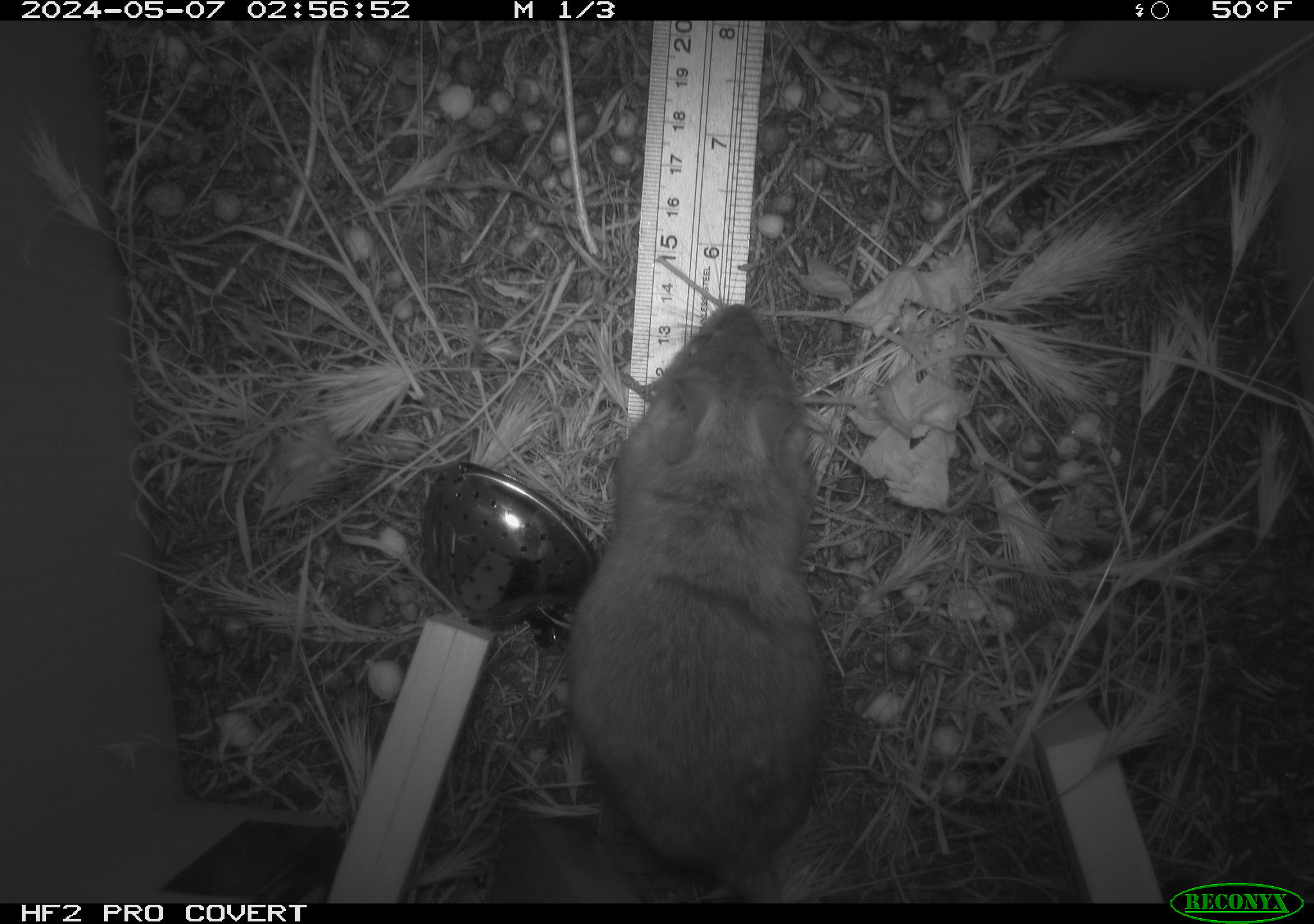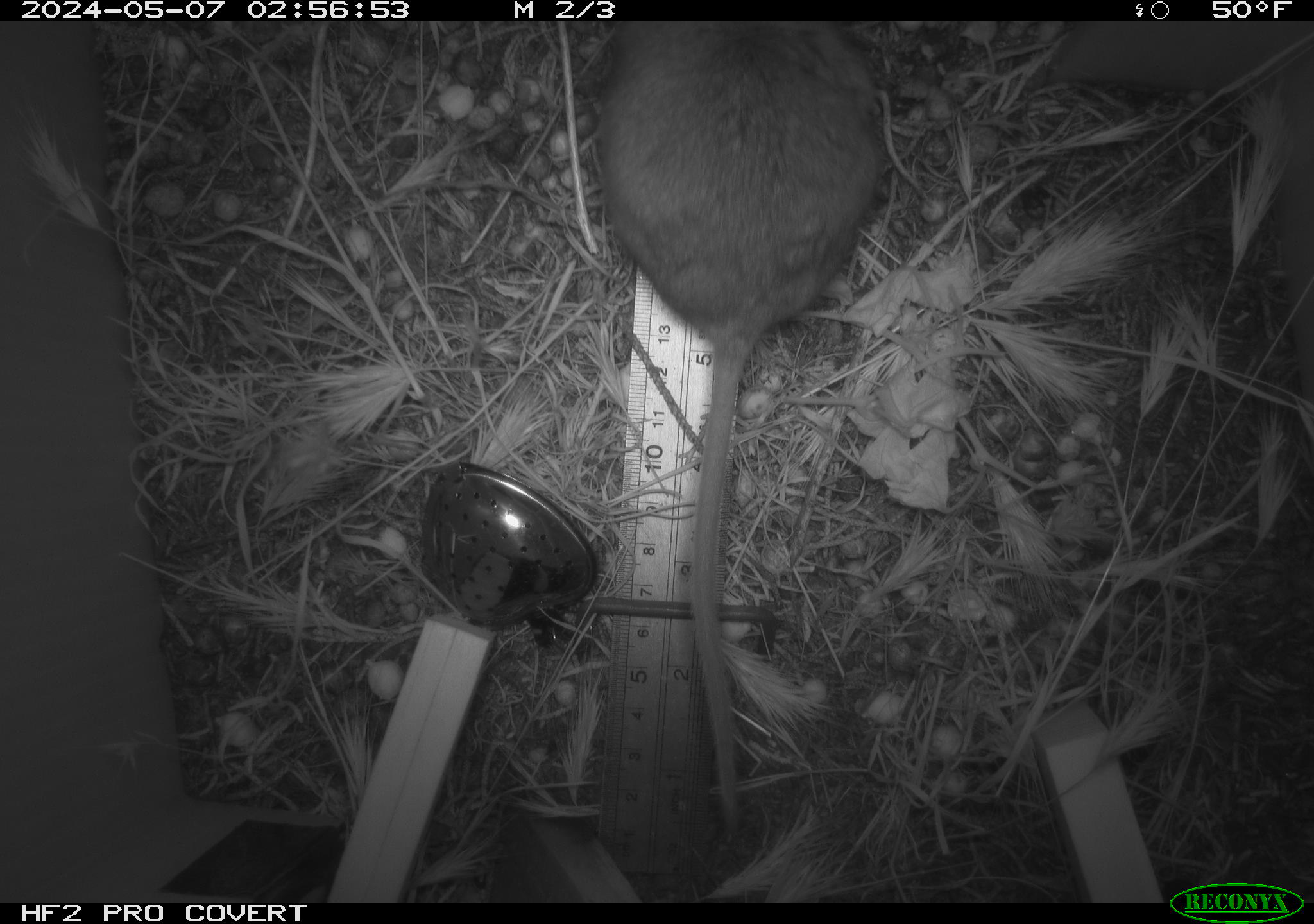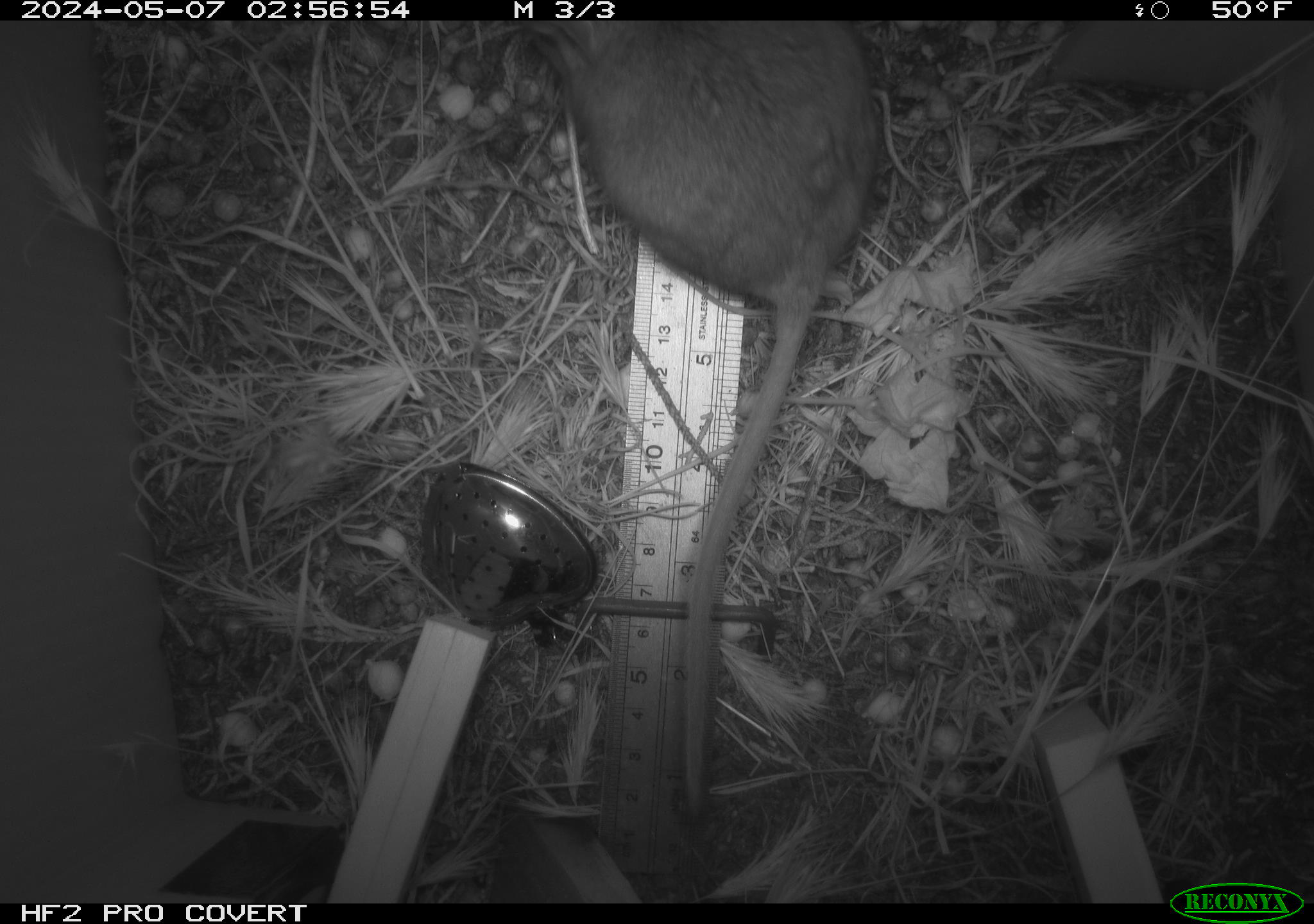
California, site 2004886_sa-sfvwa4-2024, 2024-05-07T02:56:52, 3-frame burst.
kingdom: Animalia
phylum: Chordata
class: Mammalia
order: Rodentia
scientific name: Rodentia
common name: mouse species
Mouse species (Rodentia).